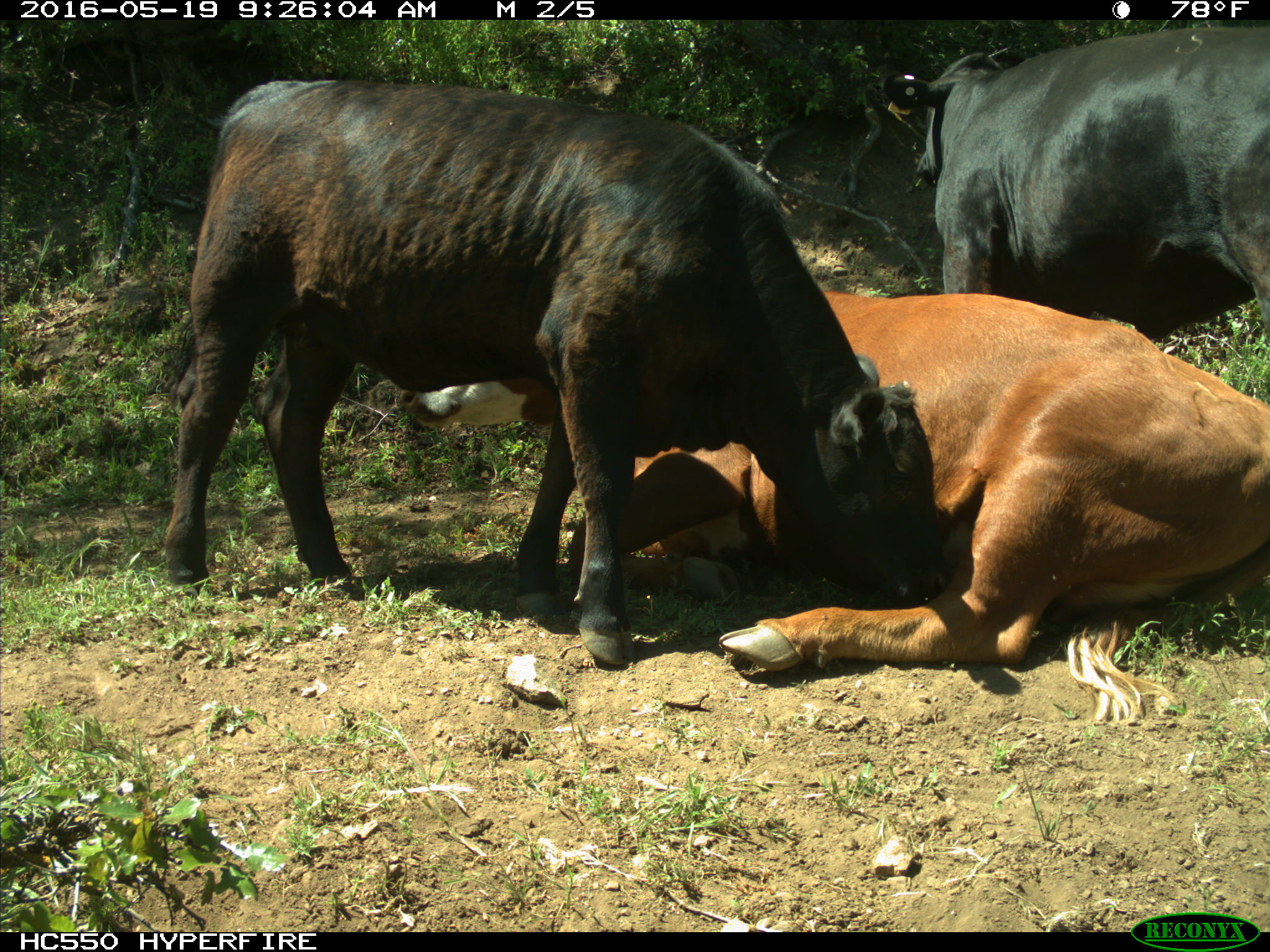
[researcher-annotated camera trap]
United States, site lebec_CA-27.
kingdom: Animalia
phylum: Chordata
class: Mammalia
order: Artiodactyla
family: Bovidae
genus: Bos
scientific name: Bos taurus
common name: domestic cow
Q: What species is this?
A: Bos taurus (domestic cow).